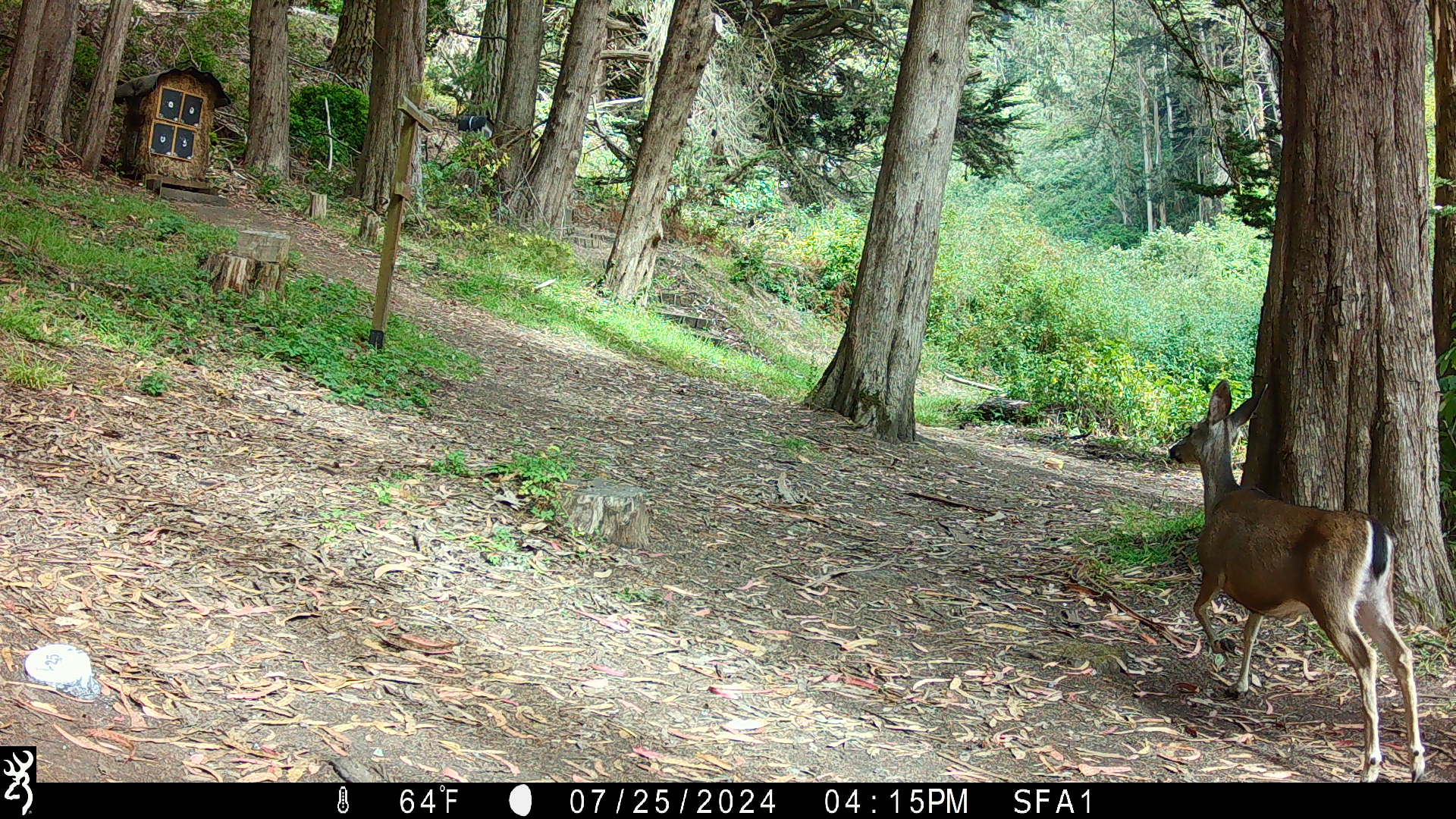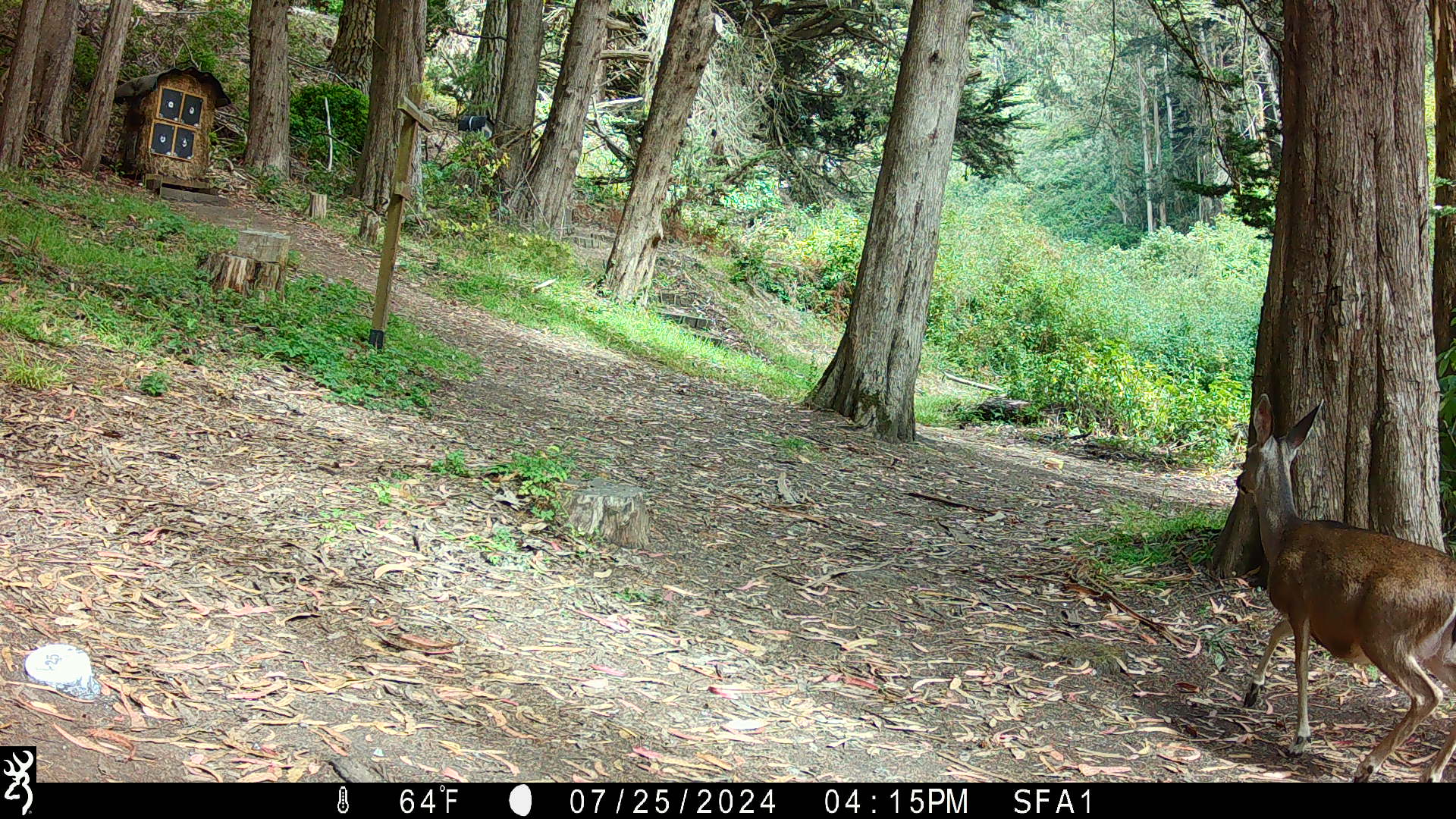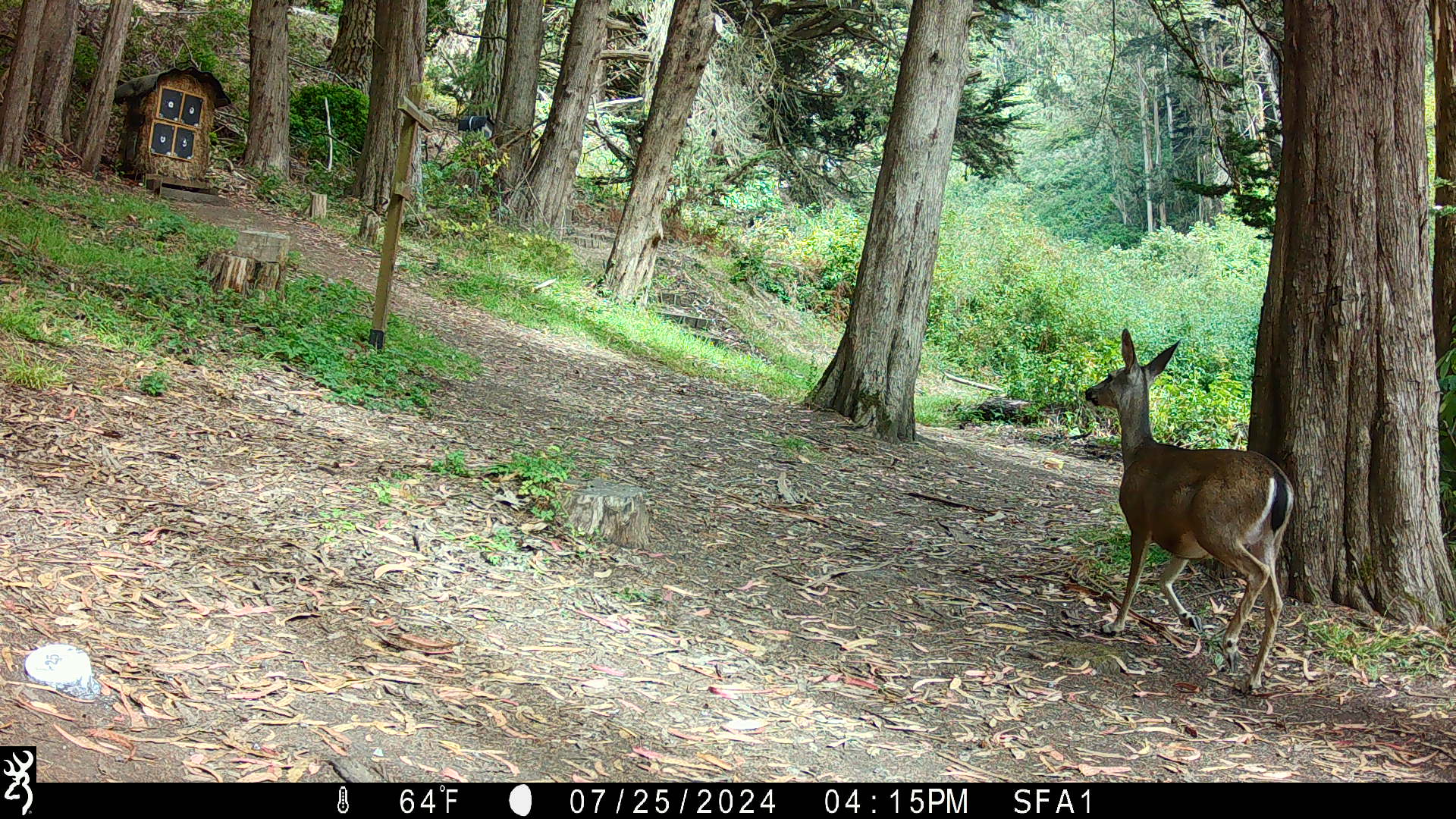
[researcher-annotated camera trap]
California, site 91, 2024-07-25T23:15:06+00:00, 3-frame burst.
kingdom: Animalia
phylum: Chordata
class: Mammalia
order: Artiodactyla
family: Cervidae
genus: Odocoileus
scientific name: Odocoileus hemionus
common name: mule deer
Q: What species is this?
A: Mule deer (Odocoileus hemionus).